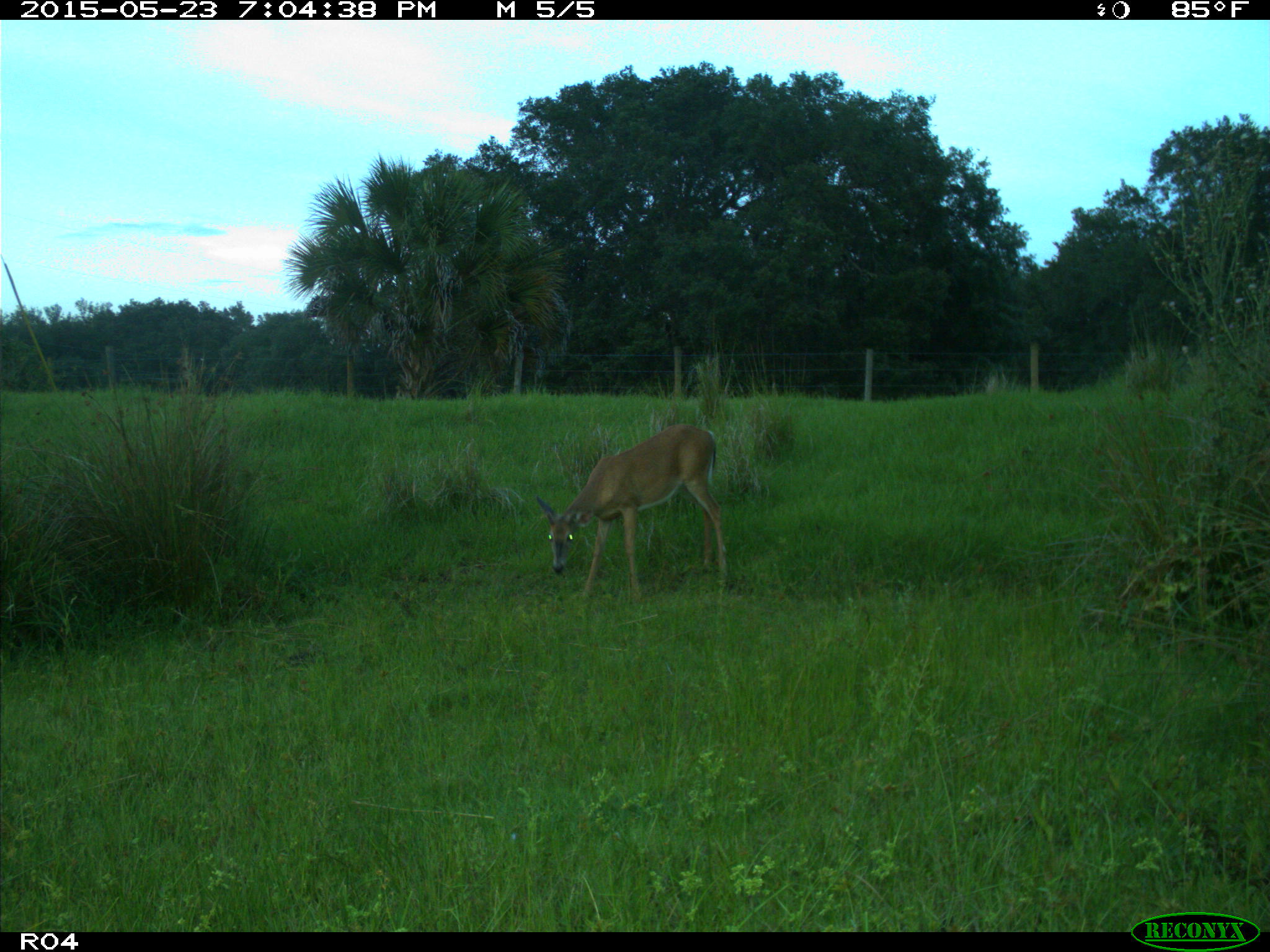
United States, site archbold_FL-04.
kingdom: Animalia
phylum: Chordata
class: Mammalia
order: Artiodactyla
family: Cervidae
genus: Odocoileus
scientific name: Odocoileus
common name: deer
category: unidentified deer